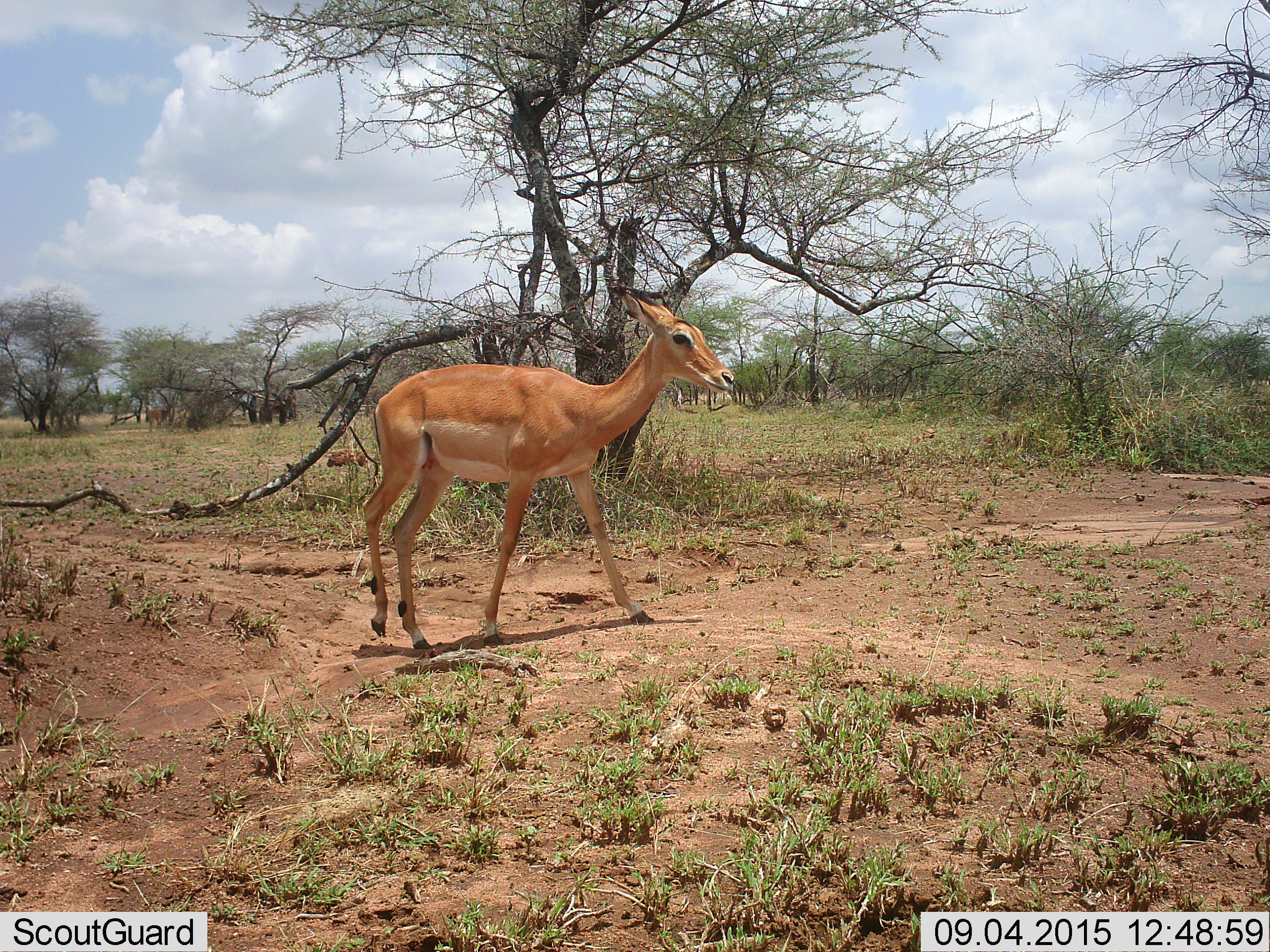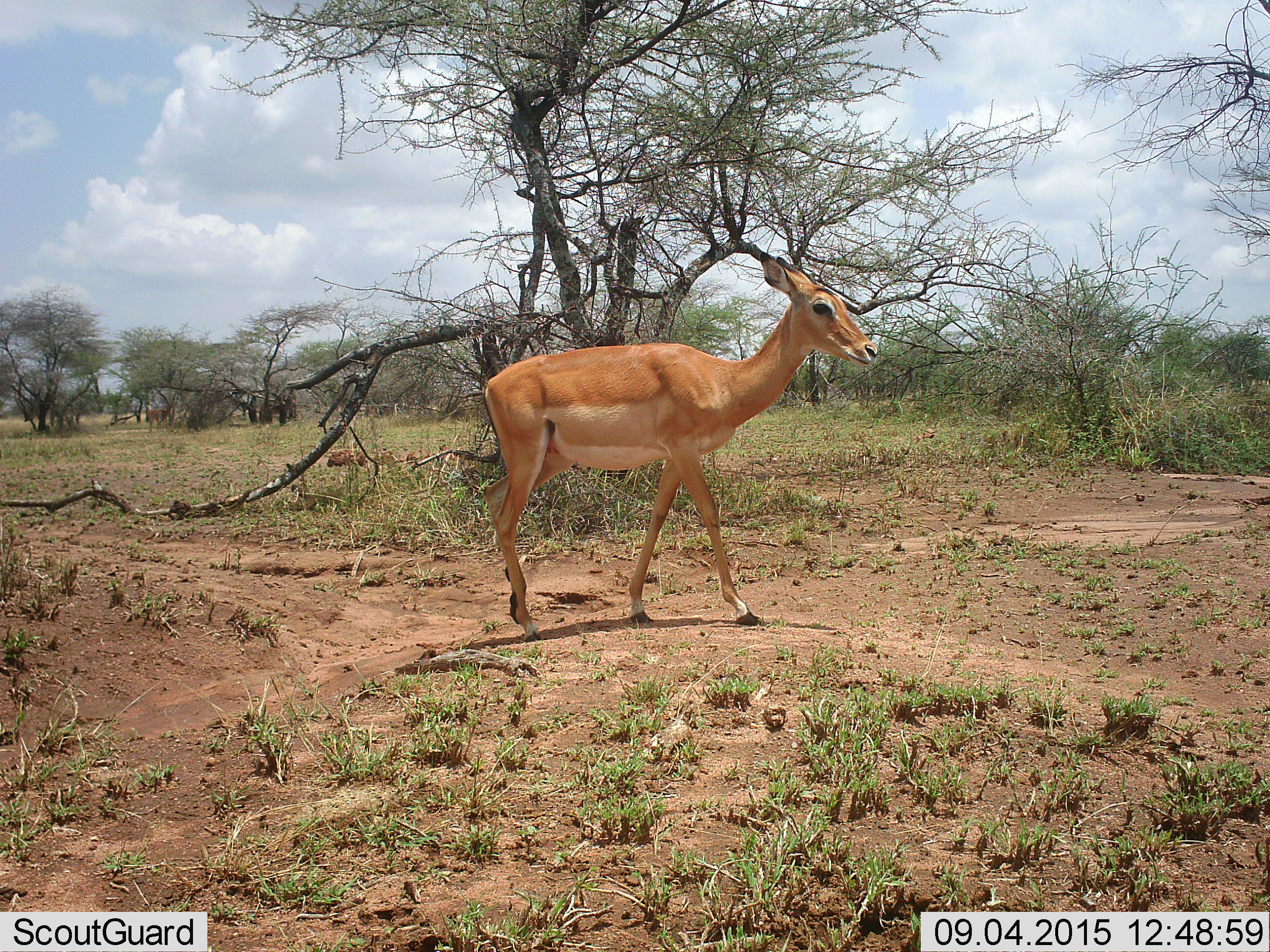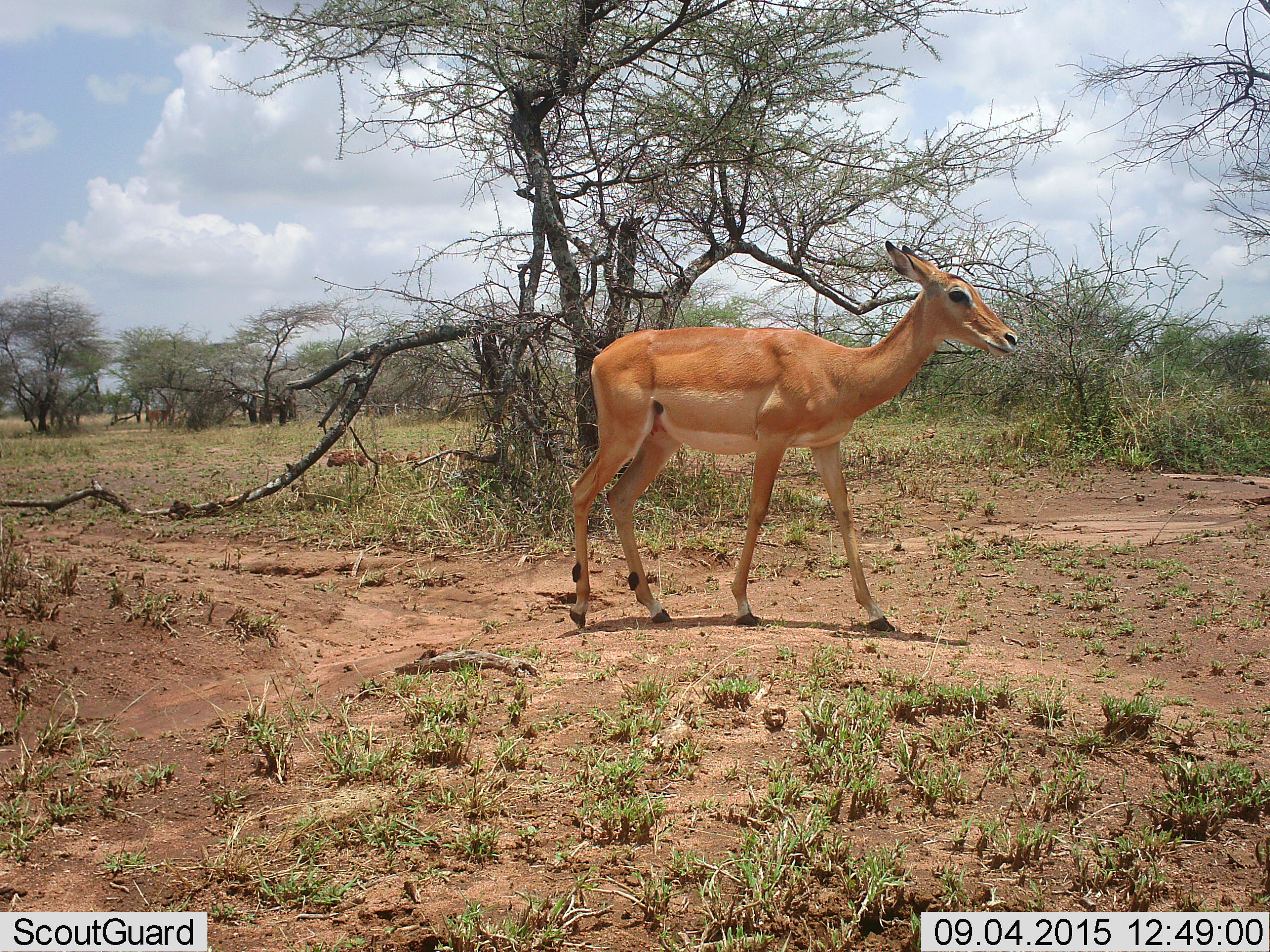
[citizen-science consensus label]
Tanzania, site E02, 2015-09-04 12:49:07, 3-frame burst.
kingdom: Animalia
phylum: Chordata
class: Mammalia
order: Artiodactyla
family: Bovidae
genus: Aepyceros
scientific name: Aepyceros melampus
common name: impala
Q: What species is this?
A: Impala (Aepyceros melampus).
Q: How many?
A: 1.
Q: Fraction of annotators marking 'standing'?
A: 11%.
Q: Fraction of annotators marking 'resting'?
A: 0%.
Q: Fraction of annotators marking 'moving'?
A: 100%.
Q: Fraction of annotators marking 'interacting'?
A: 0%.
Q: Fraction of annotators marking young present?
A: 0%.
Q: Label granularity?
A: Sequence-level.